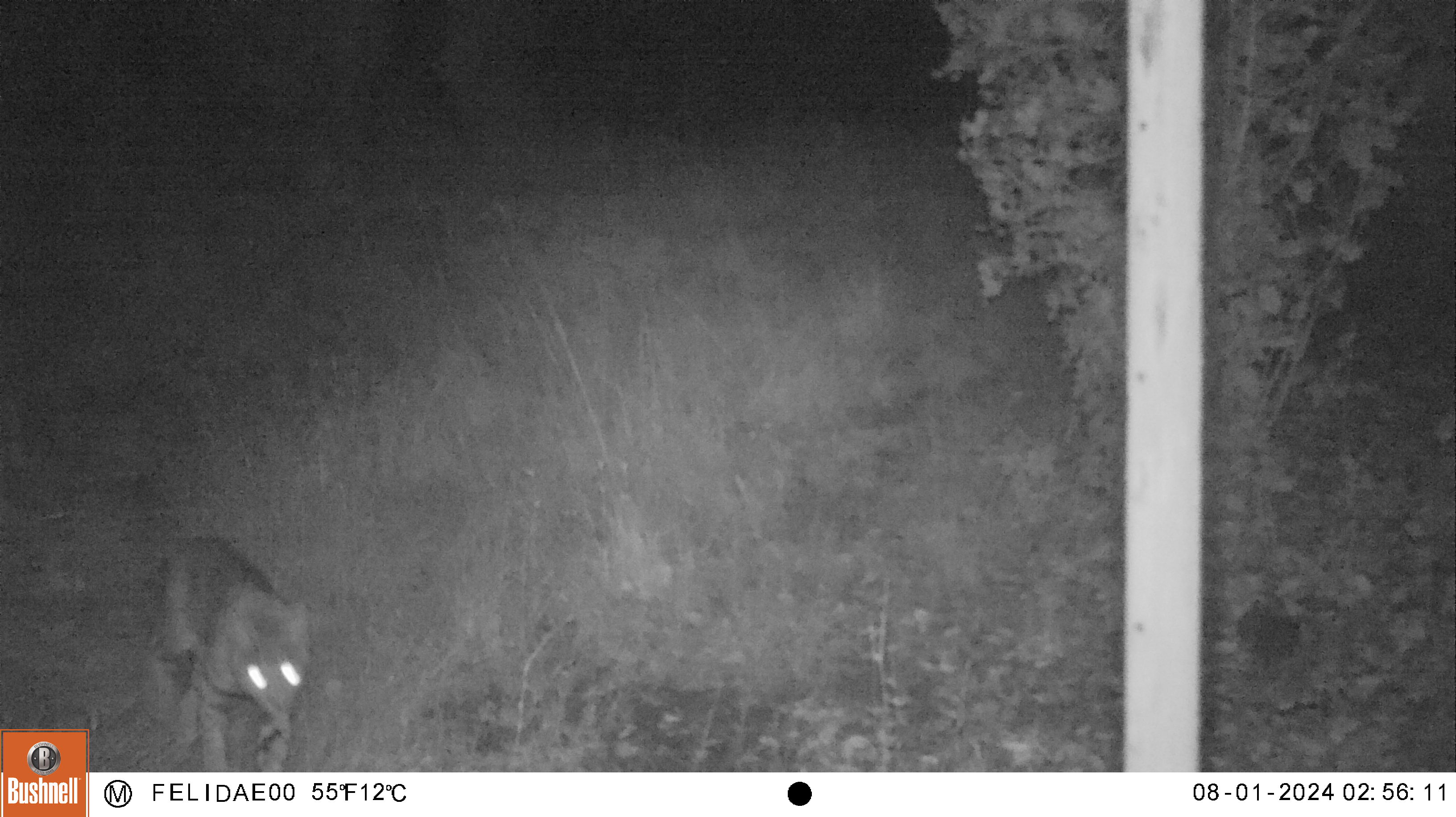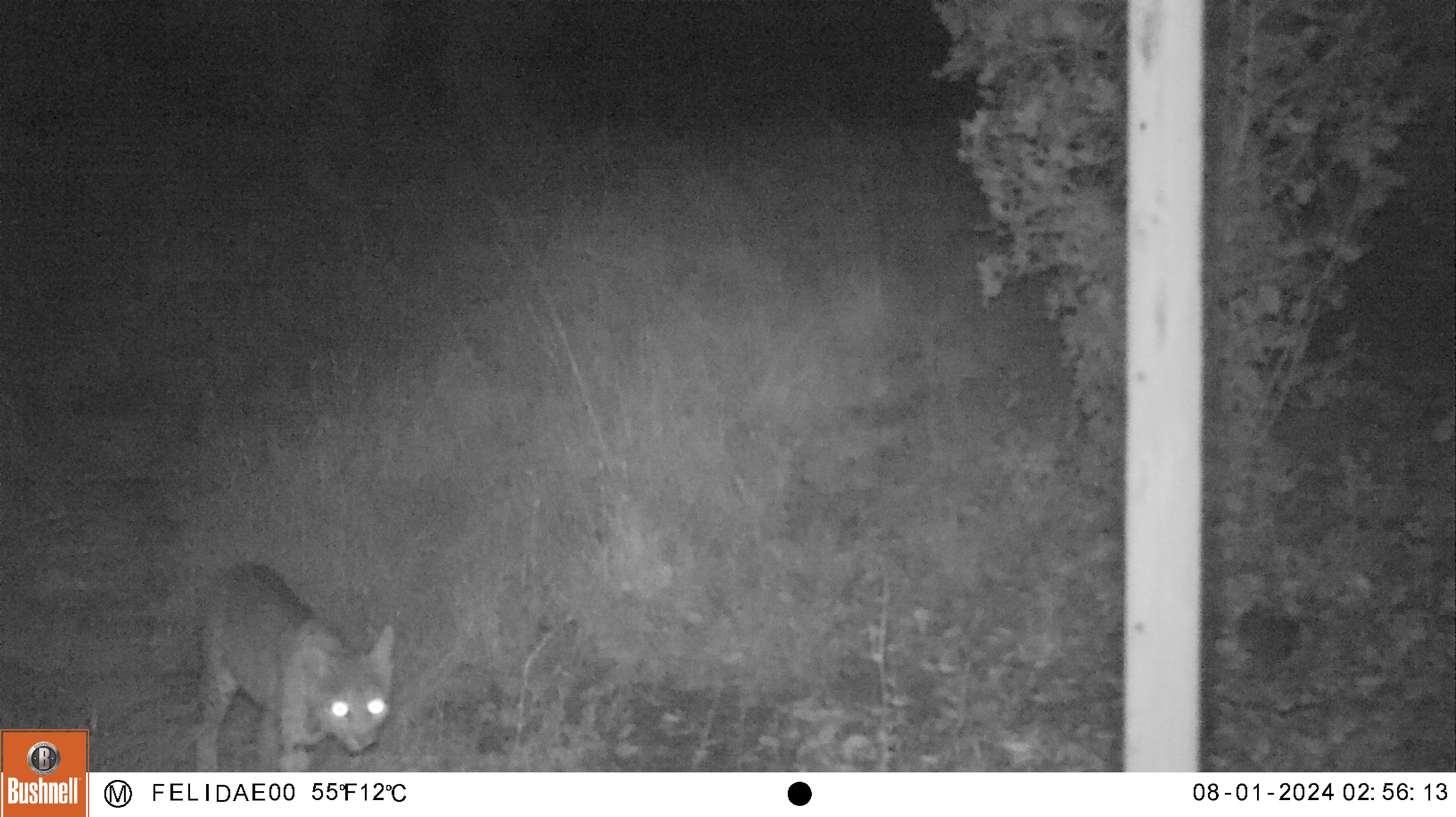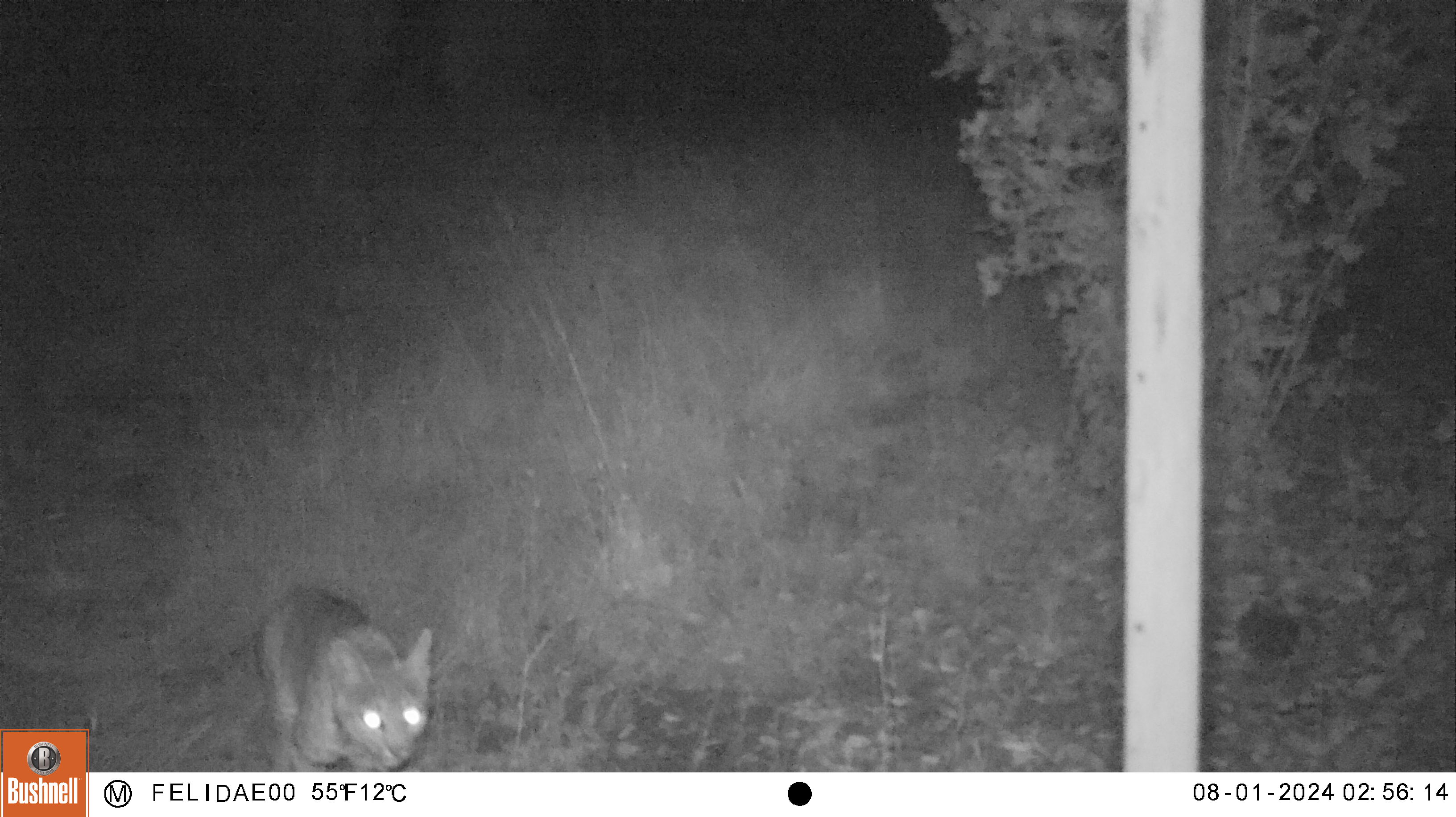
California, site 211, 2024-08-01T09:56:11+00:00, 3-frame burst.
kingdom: Animalia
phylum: Chordata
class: Mammalia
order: Carnivora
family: Felidae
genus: Lynx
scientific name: Lynx rufus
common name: bobcat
Bobcat (Lynx rufus).